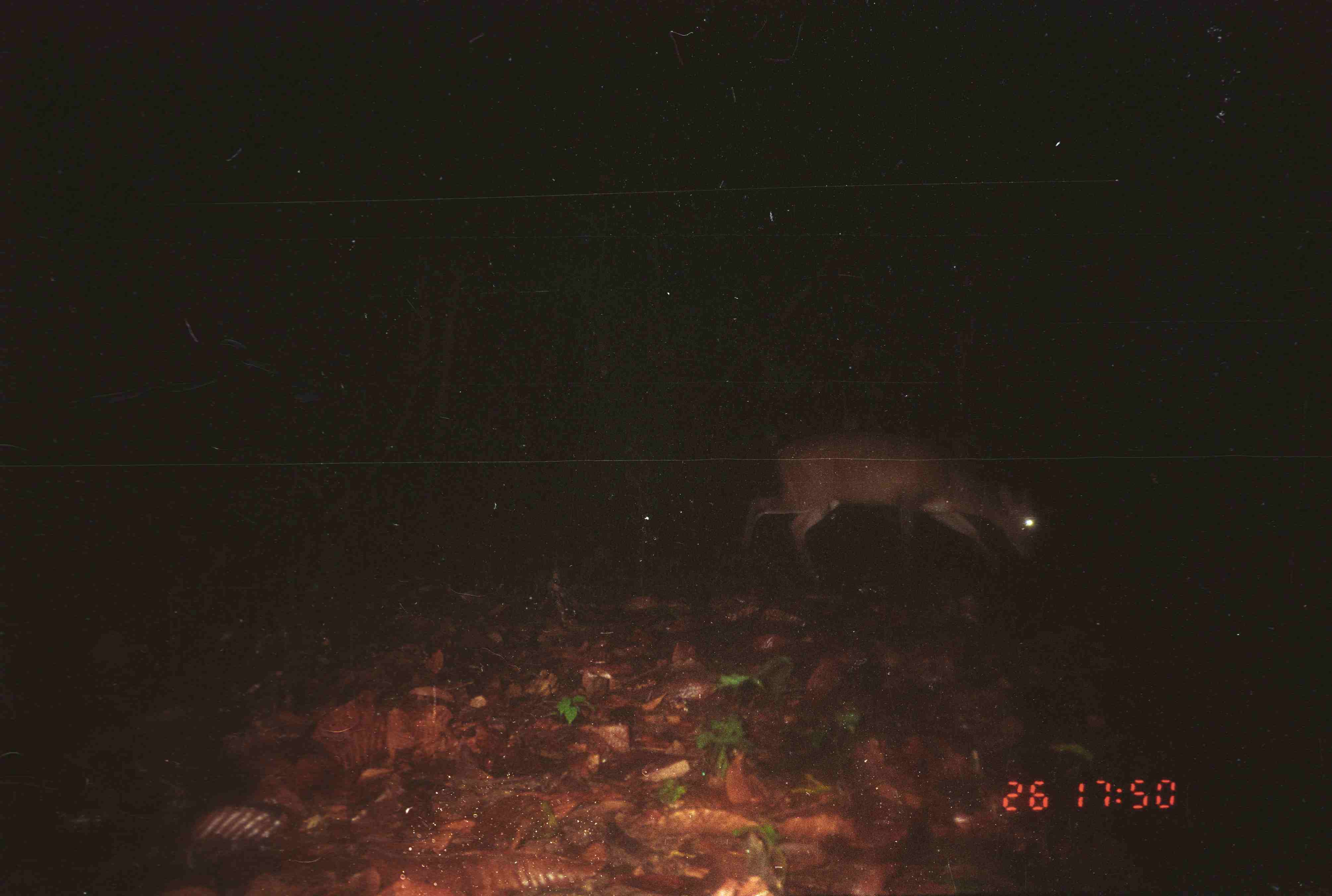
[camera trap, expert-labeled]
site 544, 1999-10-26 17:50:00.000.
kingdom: Animalia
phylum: Chordata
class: Mammalia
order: Artiodactyla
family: Cervidae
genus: Muntiacus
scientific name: Muntiacus muntjak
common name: southern red muntjac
Muntiacus muntjak (southern red muntjac), count 1.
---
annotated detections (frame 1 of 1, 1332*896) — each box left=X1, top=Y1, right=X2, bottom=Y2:
muntiacus muntjak: left=739, top=429, right=1042, bottom=585